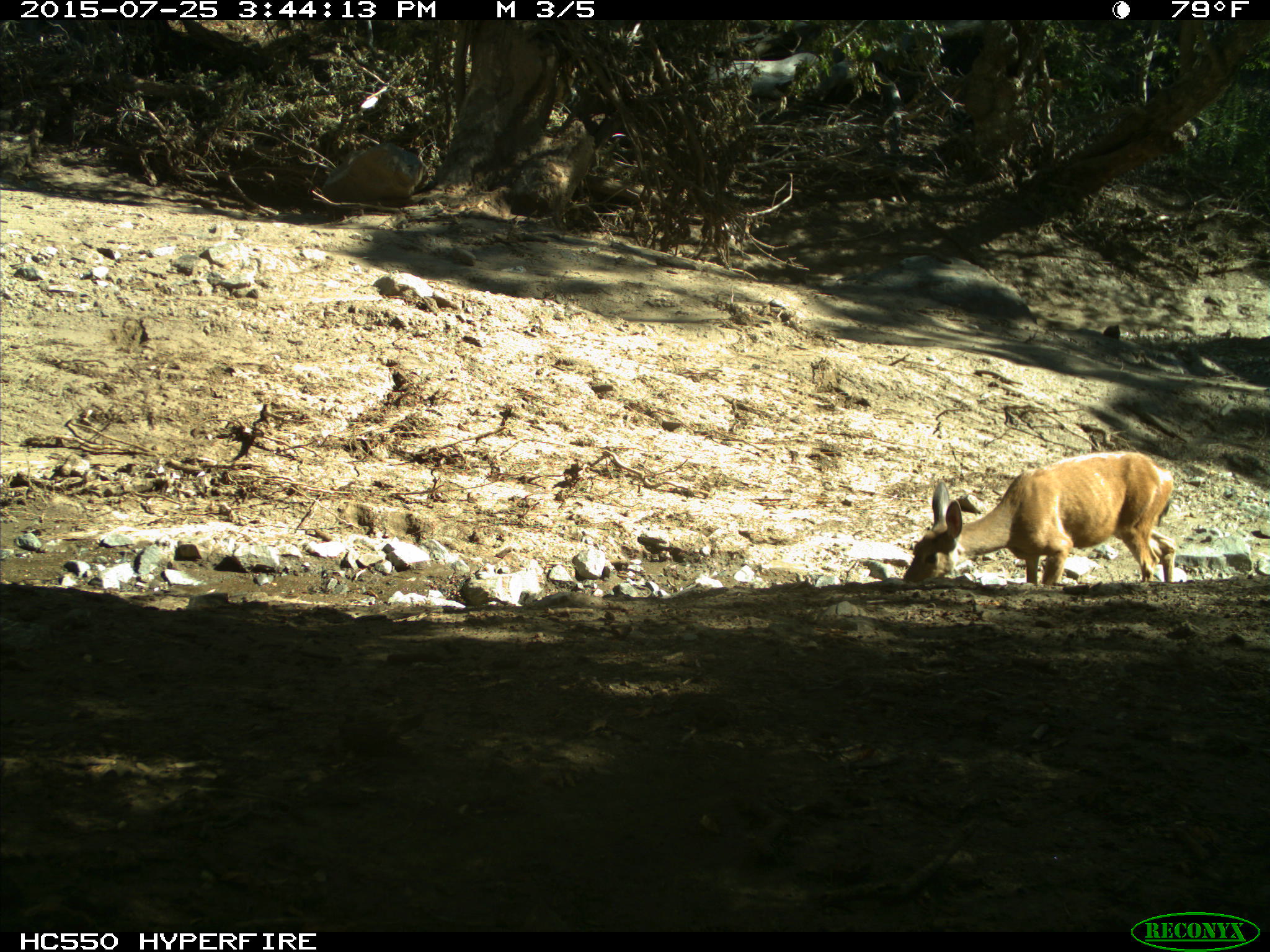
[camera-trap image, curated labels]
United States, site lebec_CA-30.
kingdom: Animalia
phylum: Chordata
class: Mammalia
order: Artiodactyla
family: Cervidae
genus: Odocoileus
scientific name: Odocoileus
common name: deer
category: unidentified deer